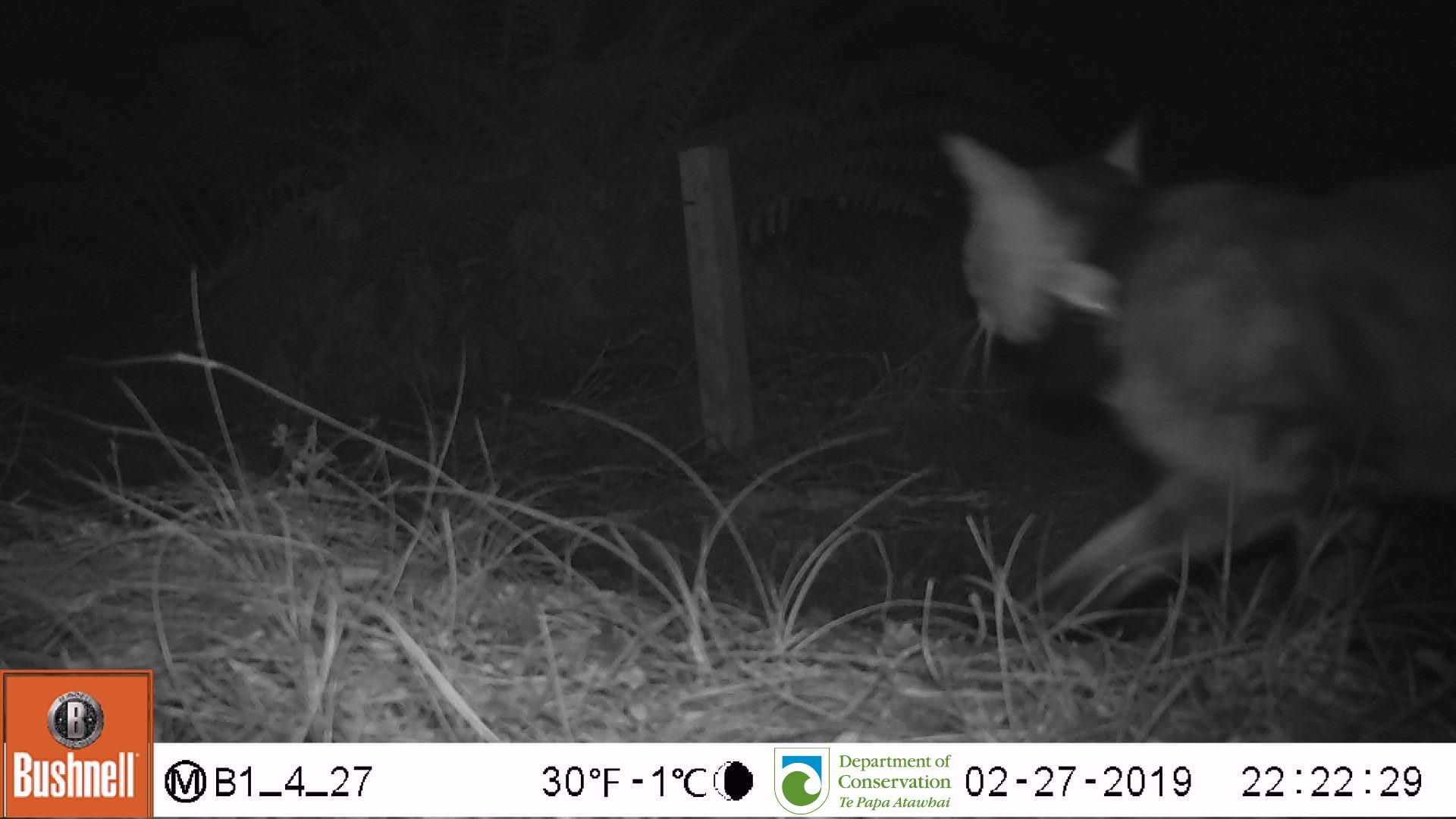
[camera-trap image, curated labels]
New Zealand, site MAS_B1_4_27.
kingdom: Animalia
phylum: Chordata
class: Mammalia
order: Carnivora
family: Felidae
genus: Felis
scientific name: Felis catus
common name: domestic cat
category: cat